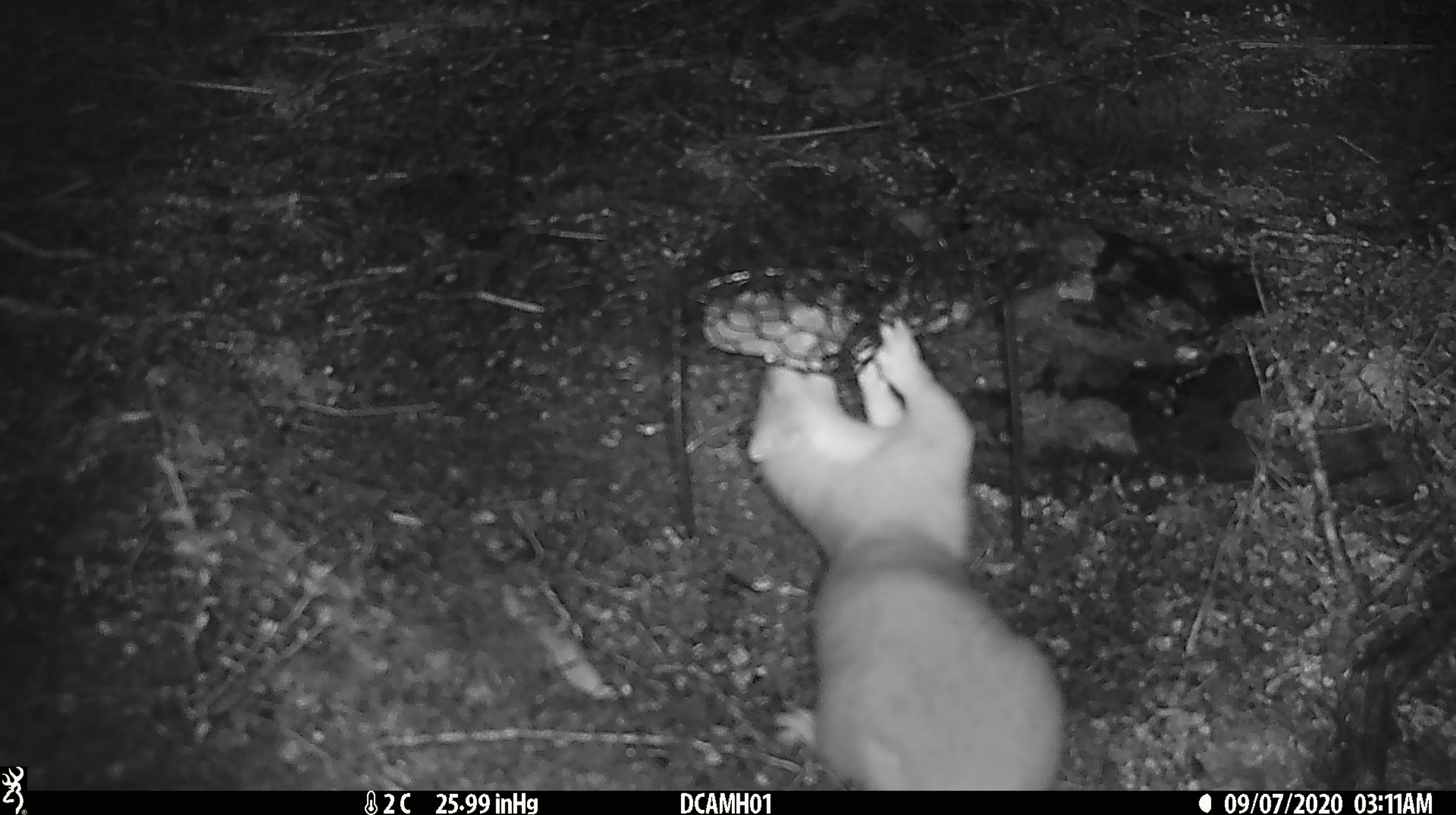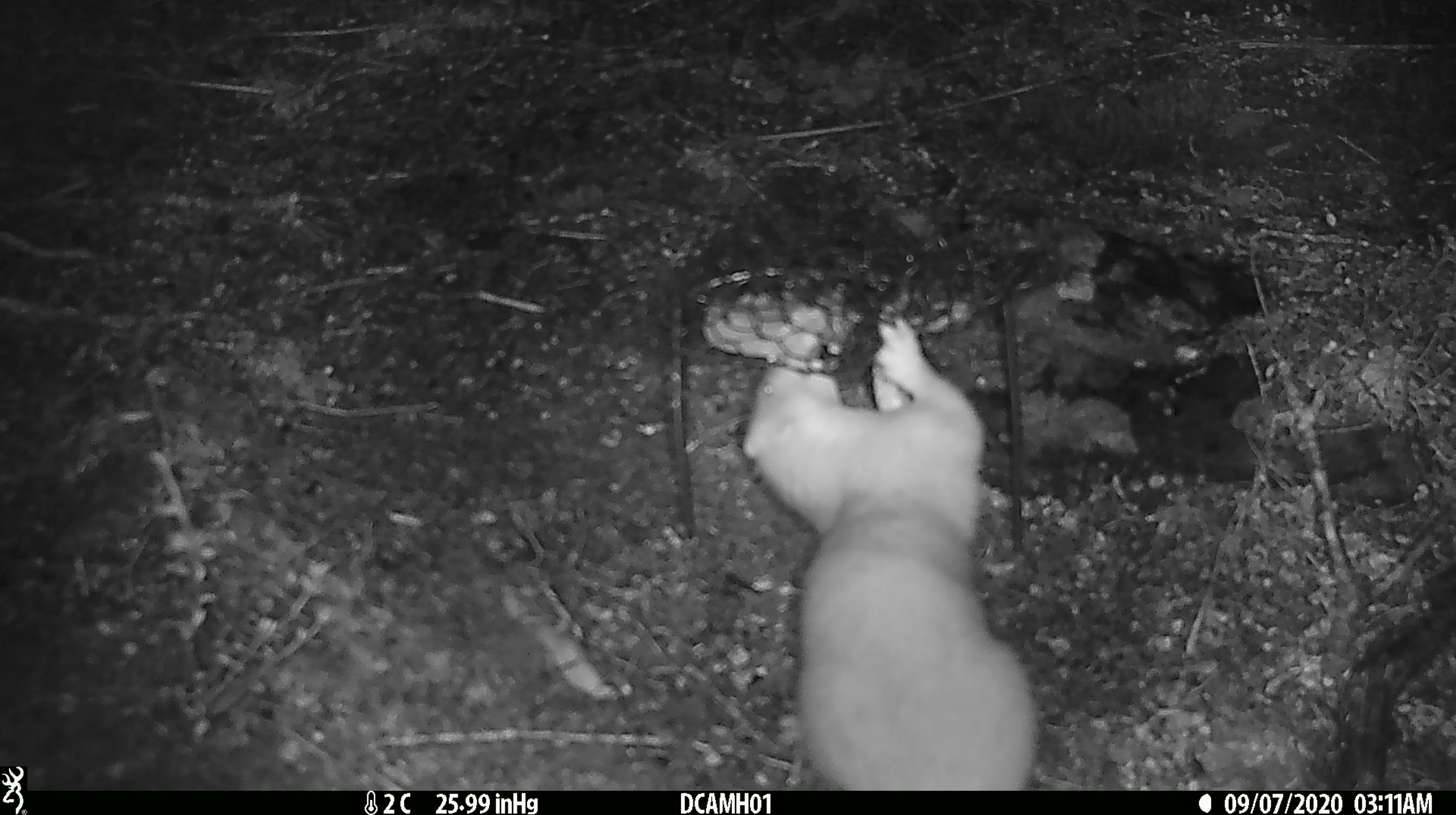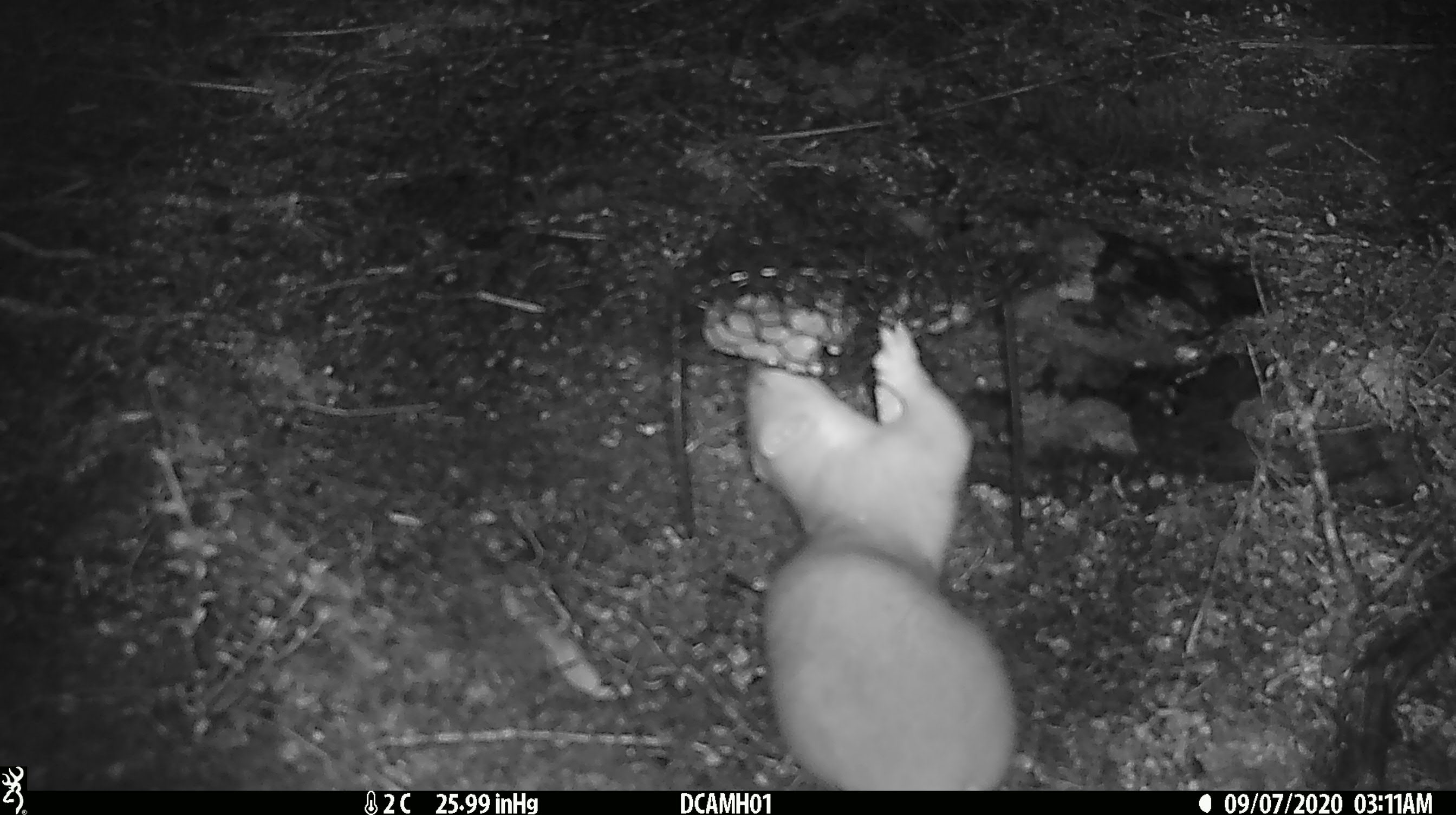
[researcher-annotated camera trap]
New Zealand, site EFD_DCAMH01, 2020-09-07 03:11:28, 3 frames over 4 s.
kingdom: Animalia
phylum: Chordata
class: Mammalia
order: Carnivora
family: Mustelidae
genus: Mustela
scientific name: Mustela erminea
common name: stoat